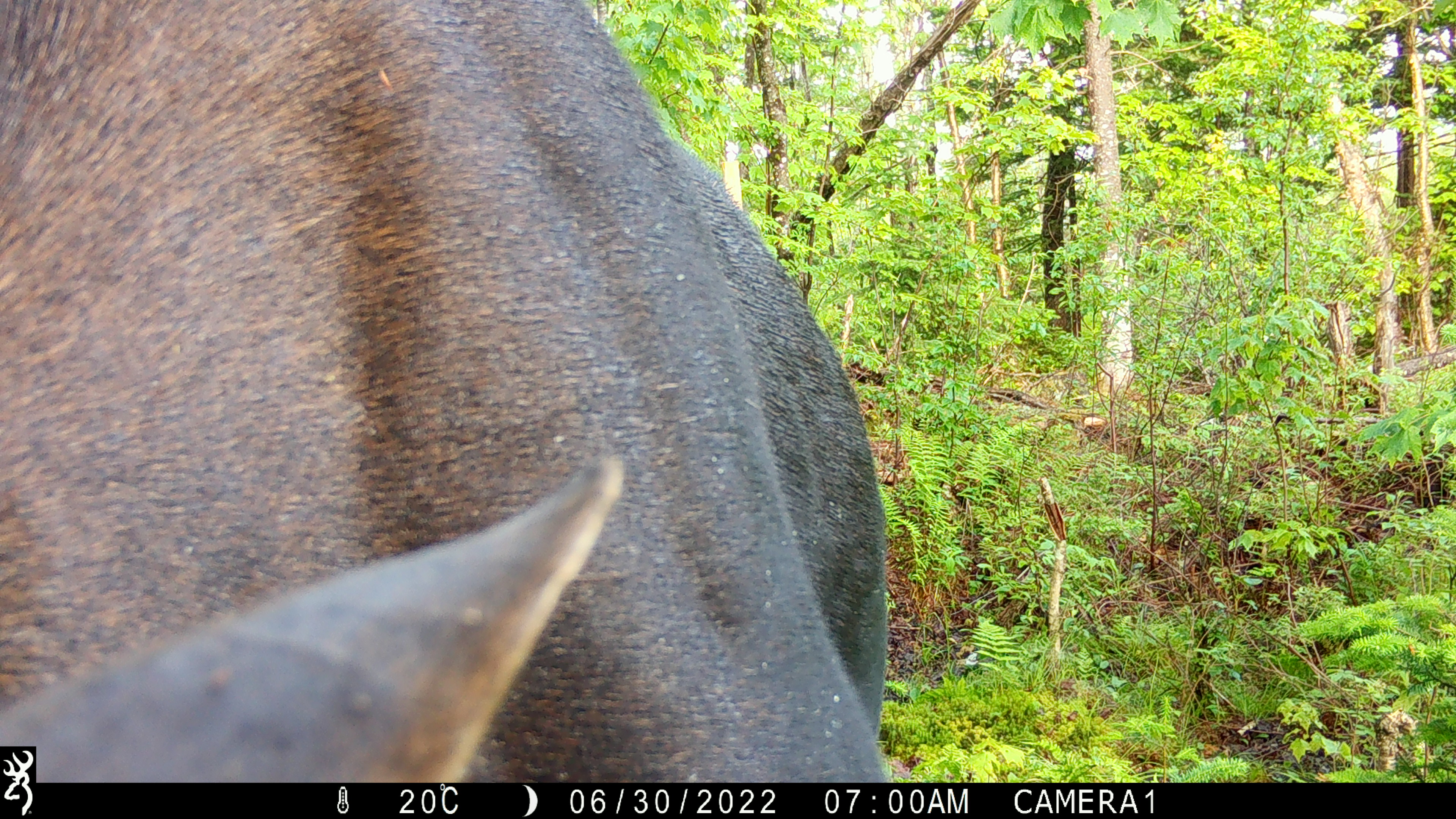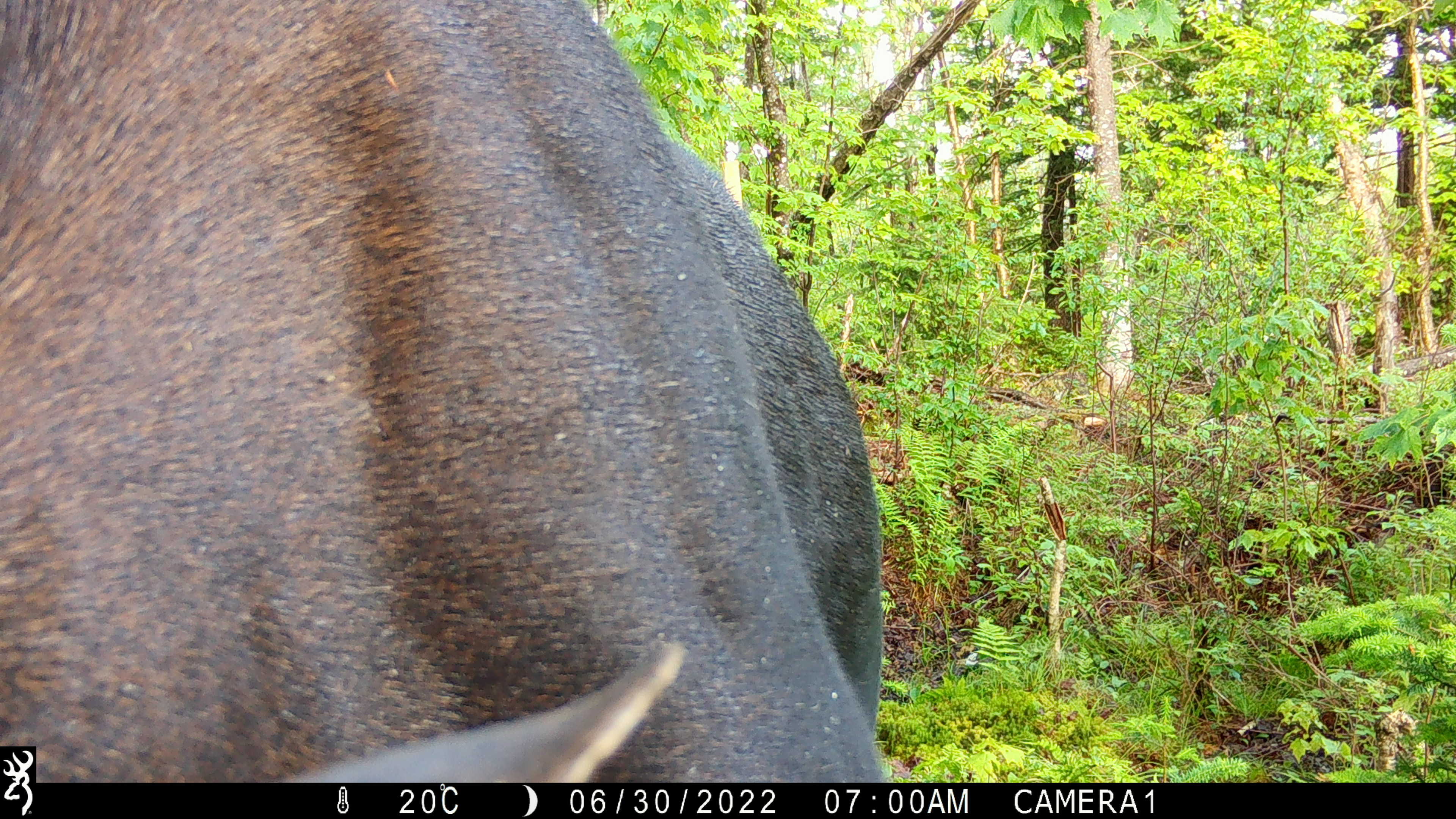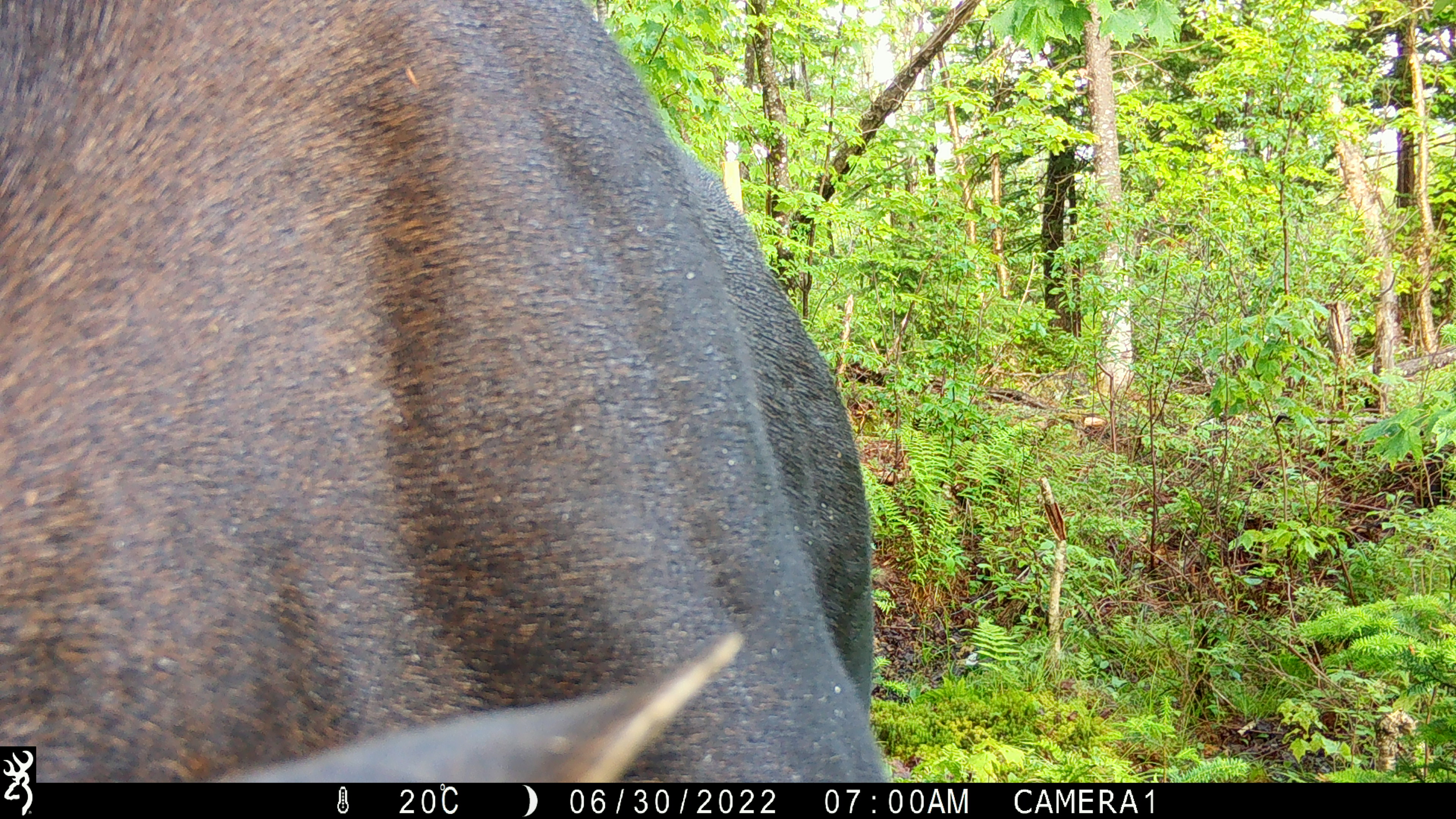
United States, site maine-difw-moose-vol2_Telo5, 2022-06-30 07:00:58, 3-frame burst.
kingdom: Animalia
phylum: Chordata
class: Mammalia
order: Artiodactyla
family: Cervidae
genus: Alces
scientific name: Alces alces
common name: moose